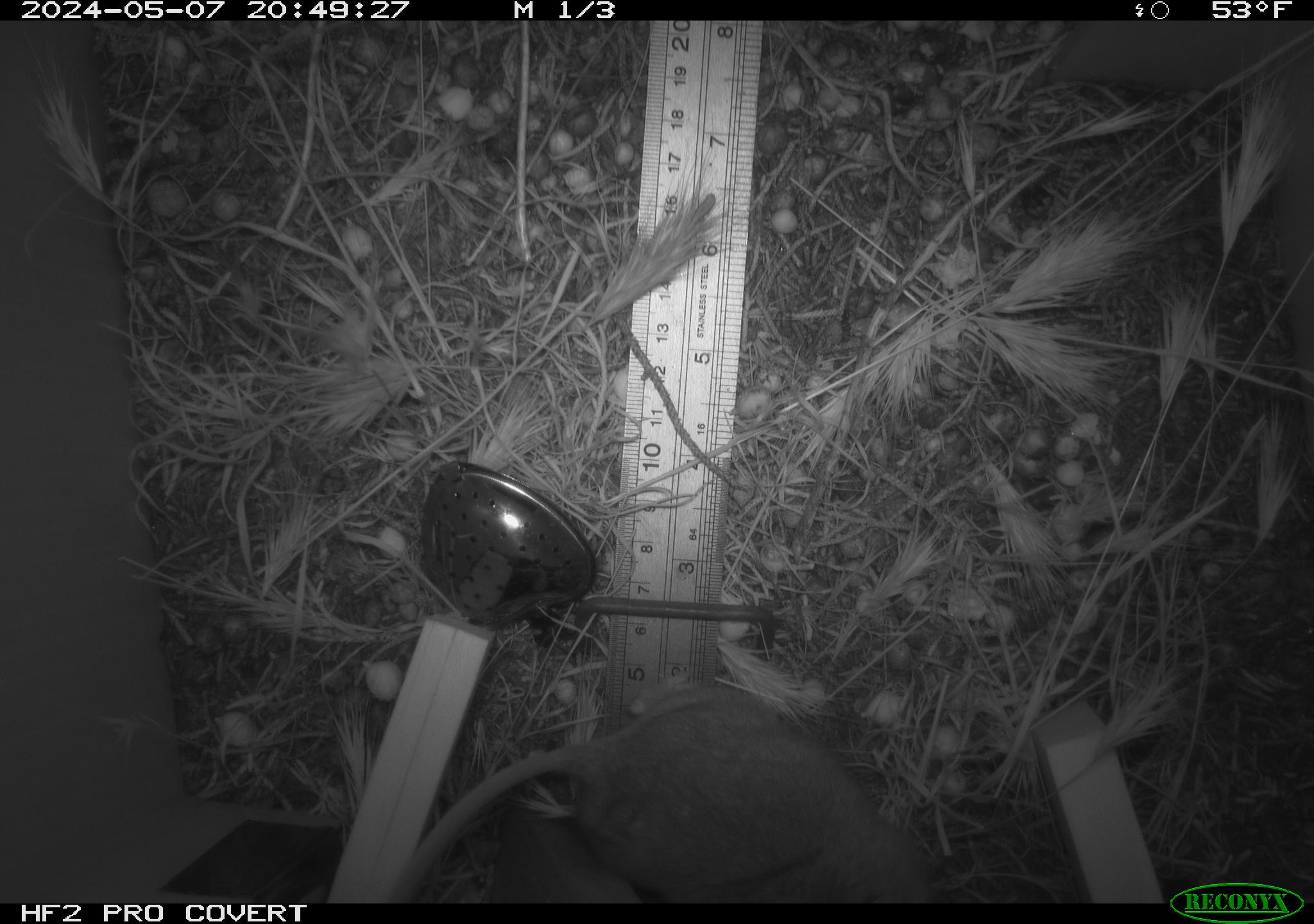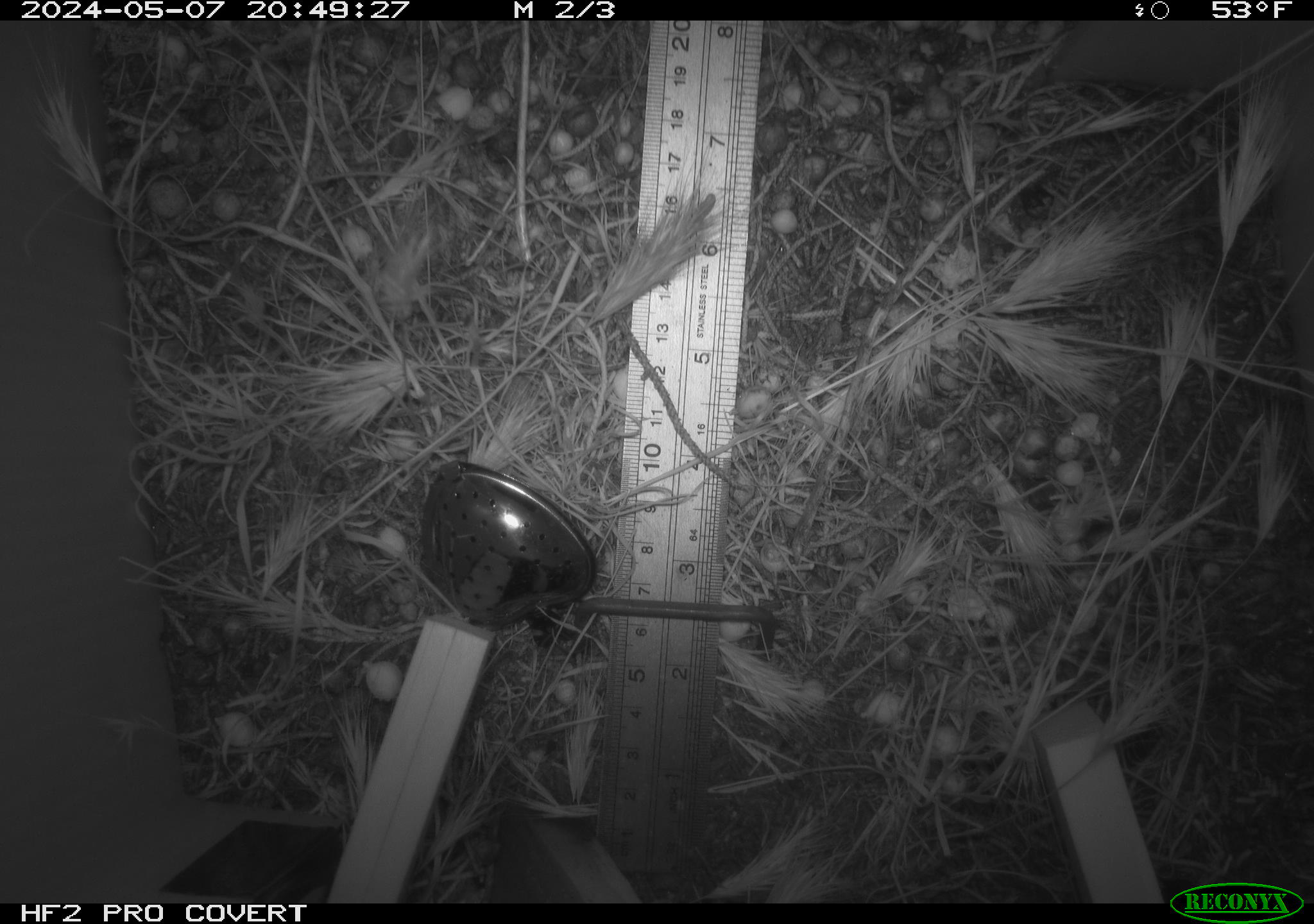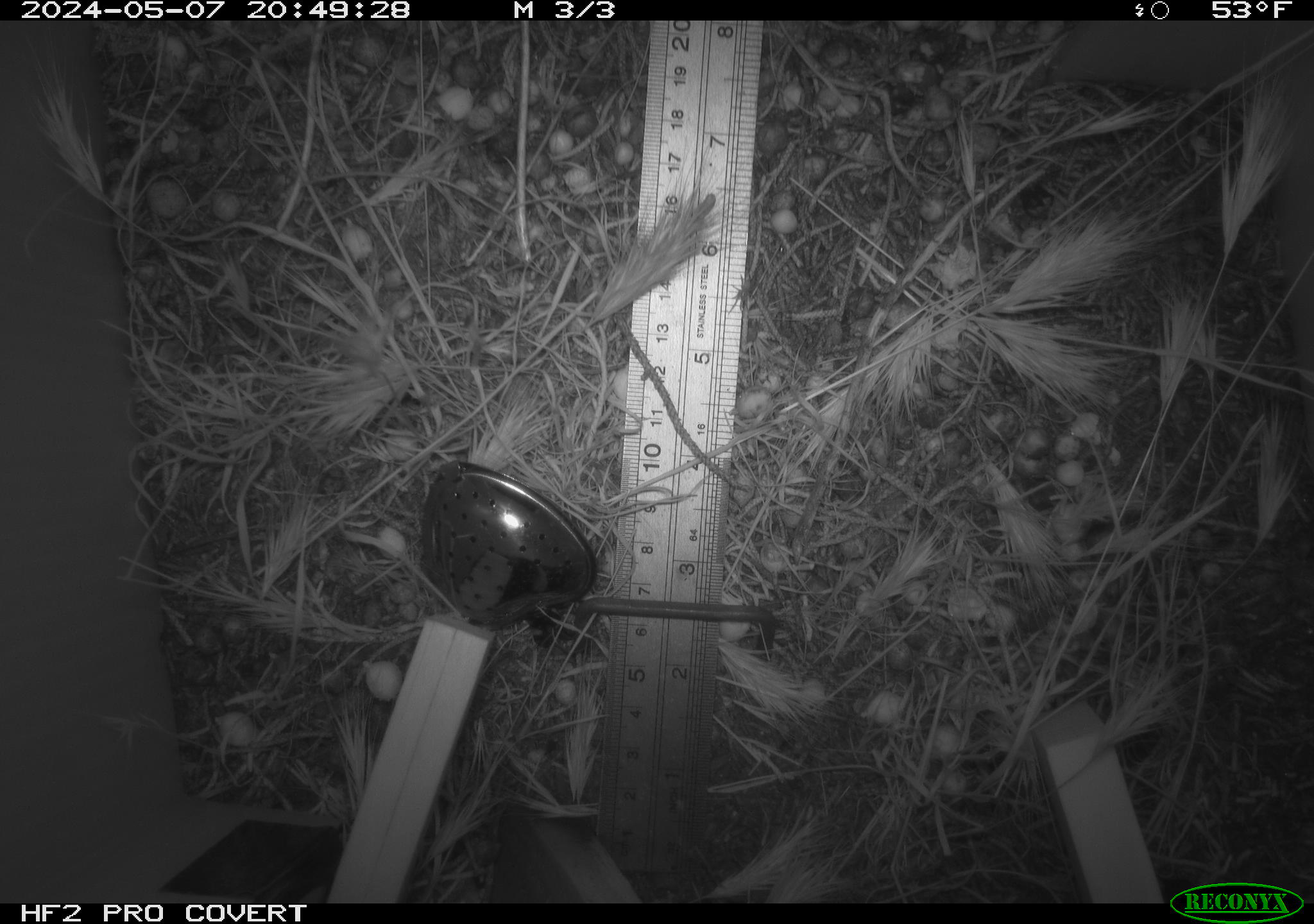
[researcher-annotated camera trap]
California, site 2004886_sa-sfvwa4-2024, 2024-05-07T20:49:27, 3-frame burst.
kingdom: Animalia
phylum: Chordata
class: Mammalia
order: Rodentia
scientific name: Rodentia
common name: mouse species